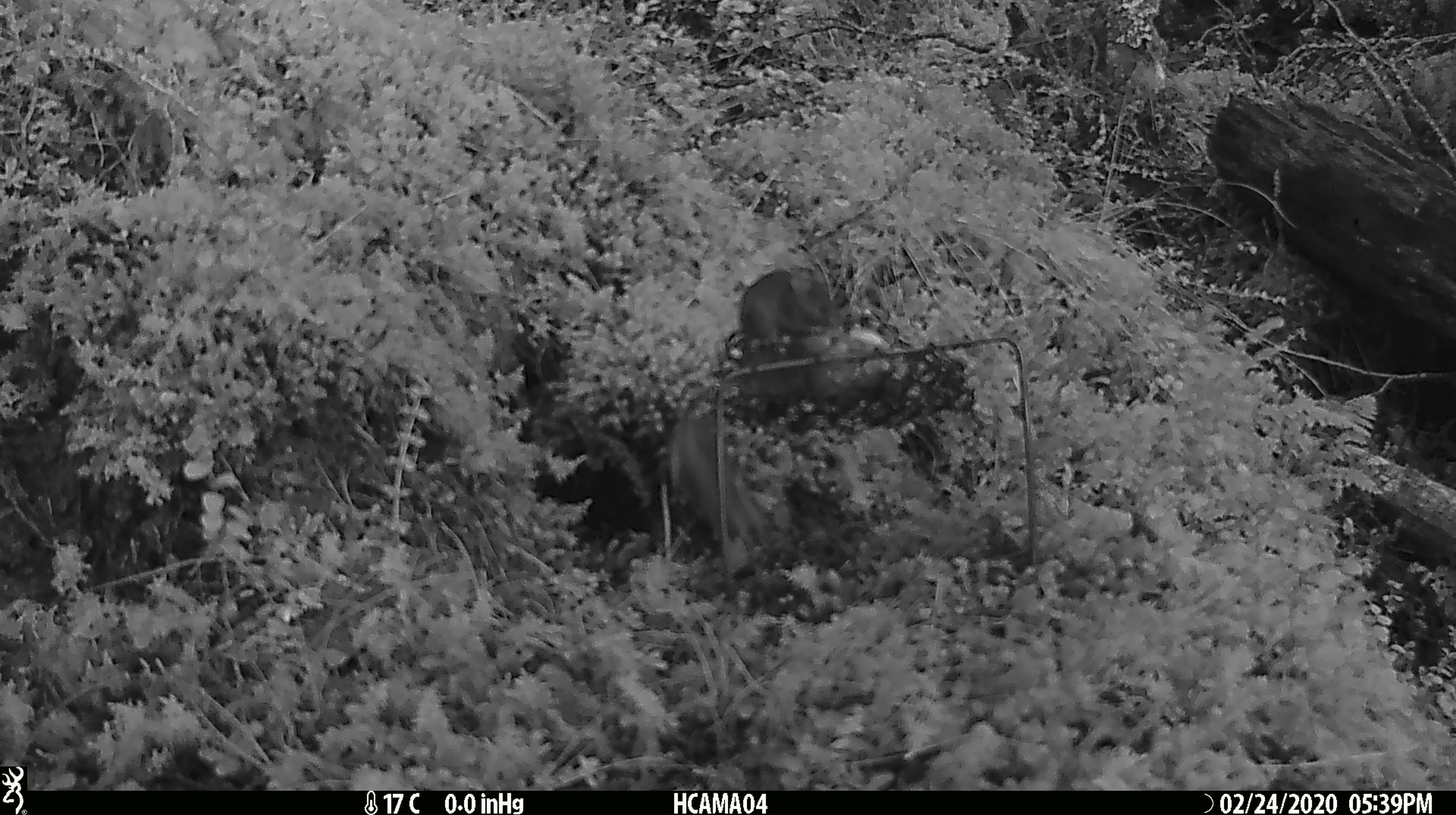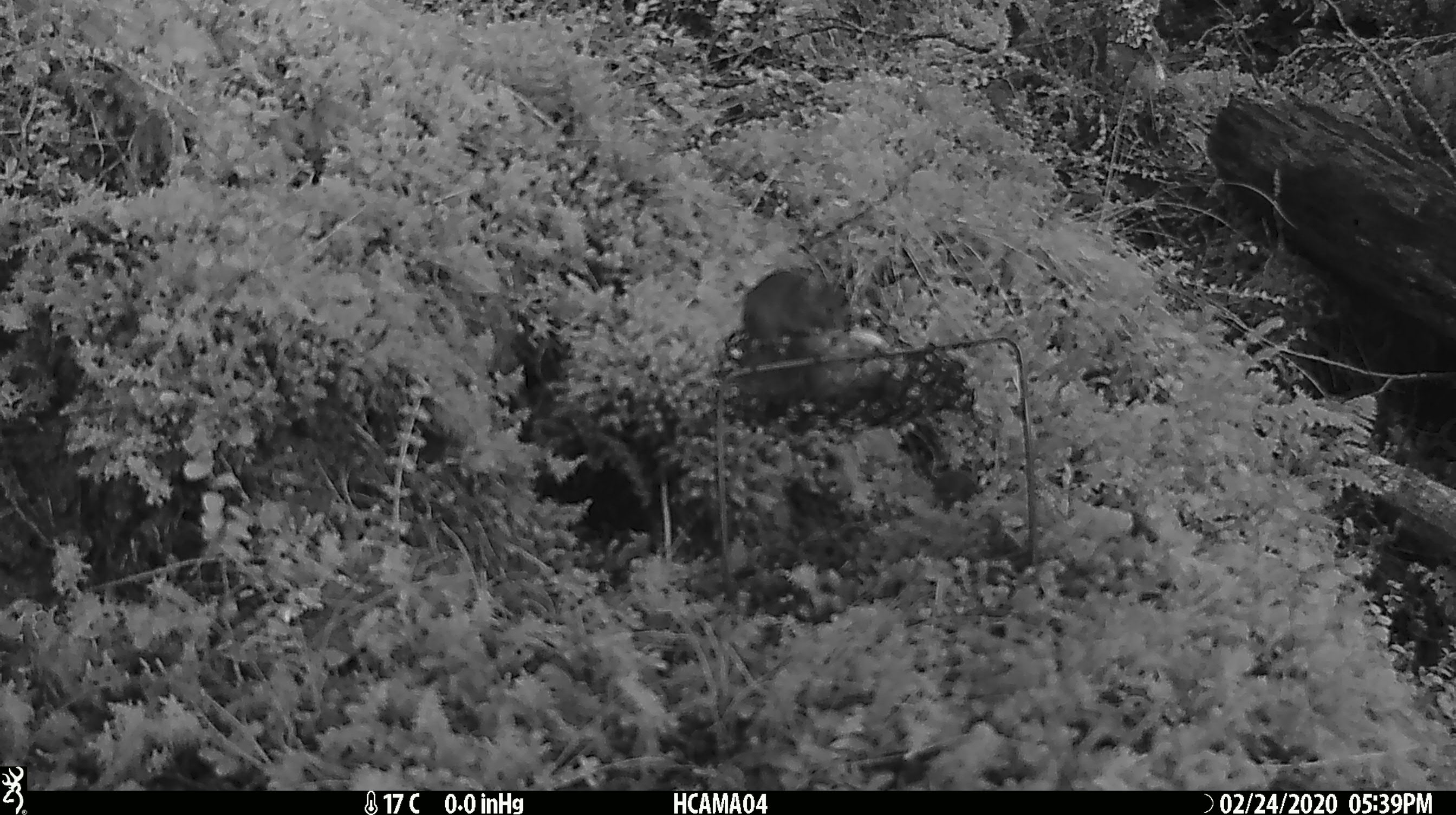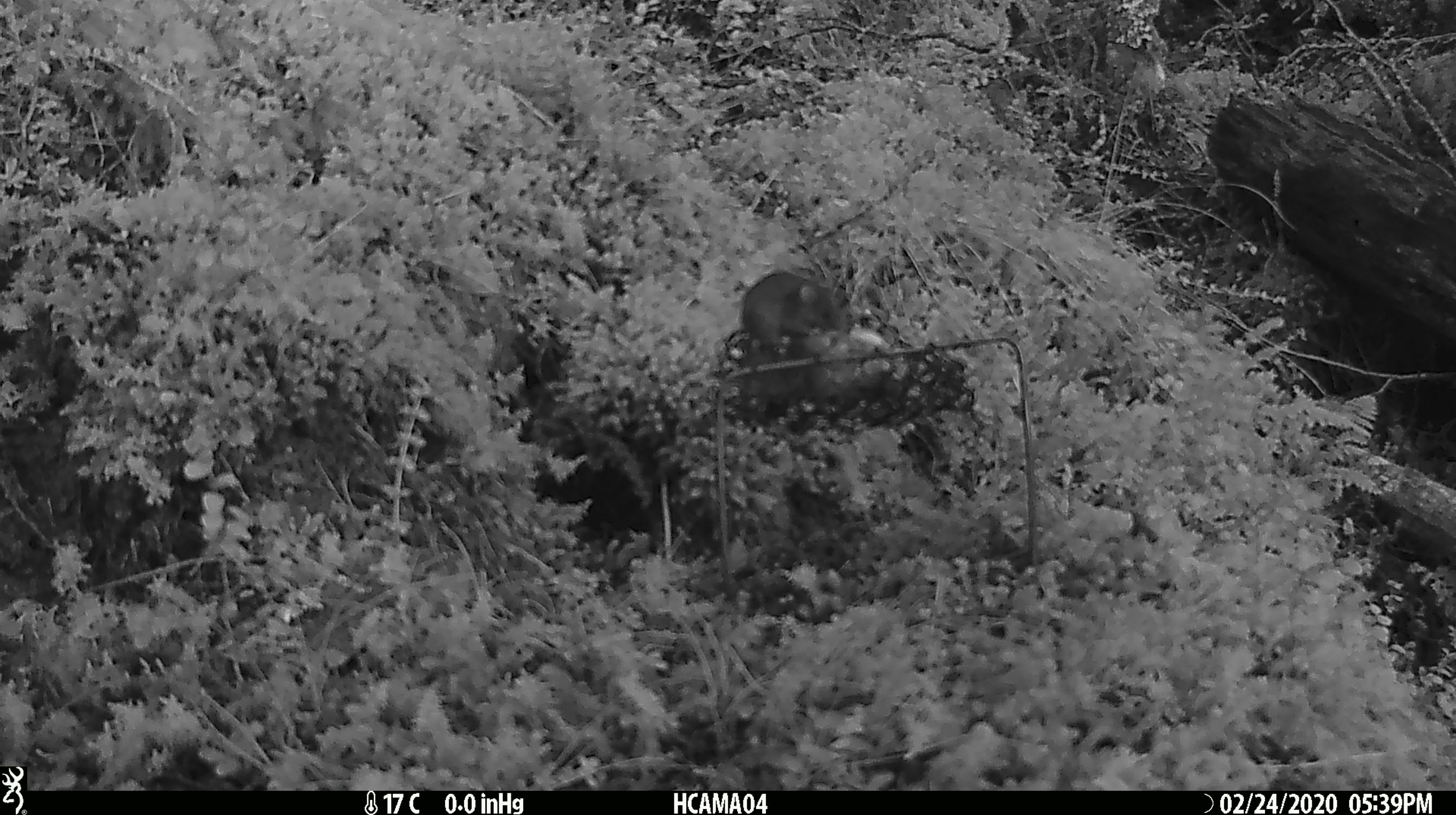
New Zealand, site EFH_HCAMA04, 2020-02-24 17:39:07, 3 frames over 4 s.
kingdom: Animalia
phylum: Chordata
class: Mammalia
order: Rodentia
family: Muridae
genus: Mus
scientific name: Mus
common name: mouse